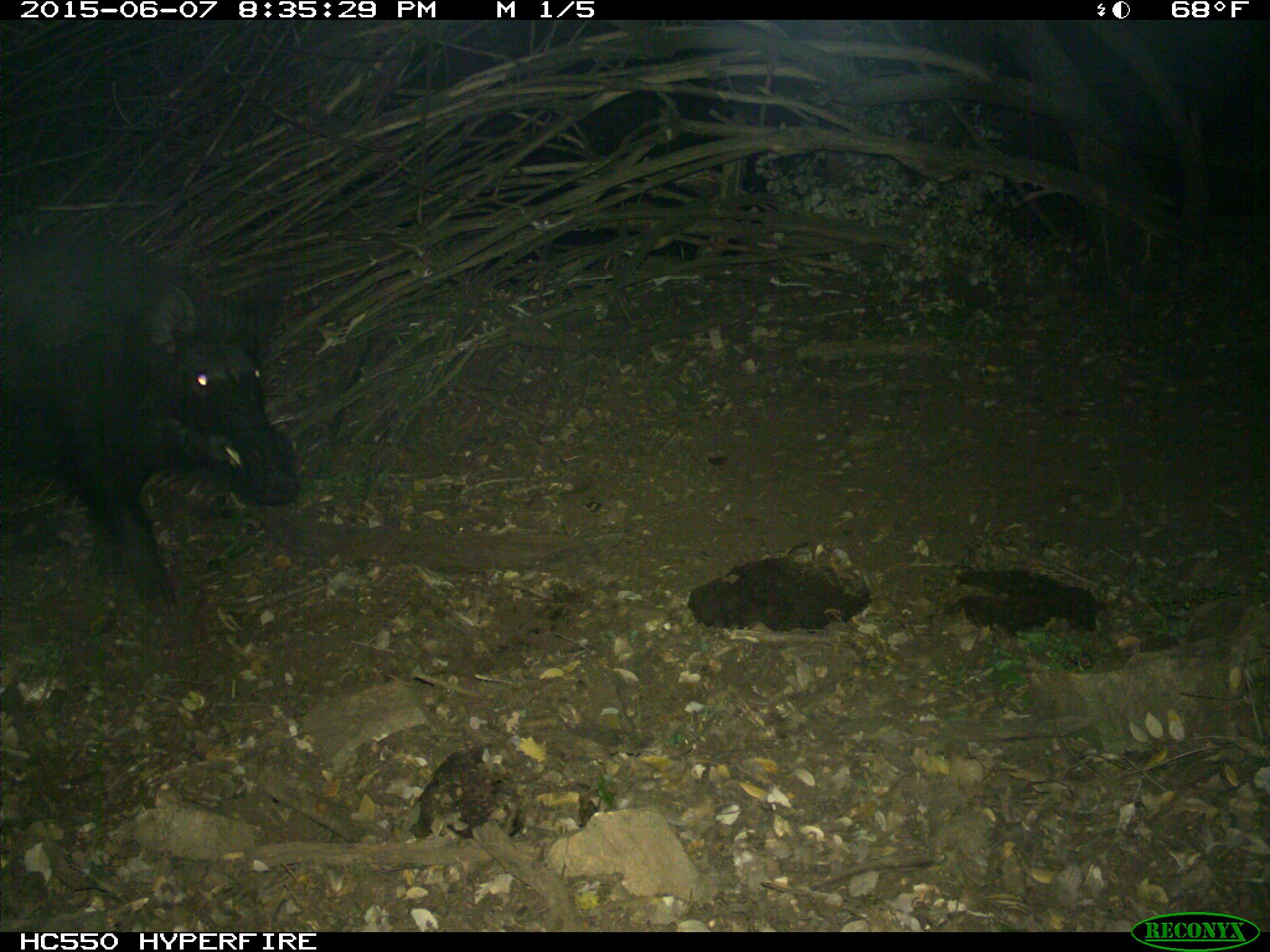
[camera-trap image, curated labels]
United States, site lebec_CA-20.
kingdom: Animalia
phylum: Chordata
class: Mammalia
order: Artiodactyla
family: Suidae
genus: Sus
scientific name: Sus scrofa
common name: wild boar